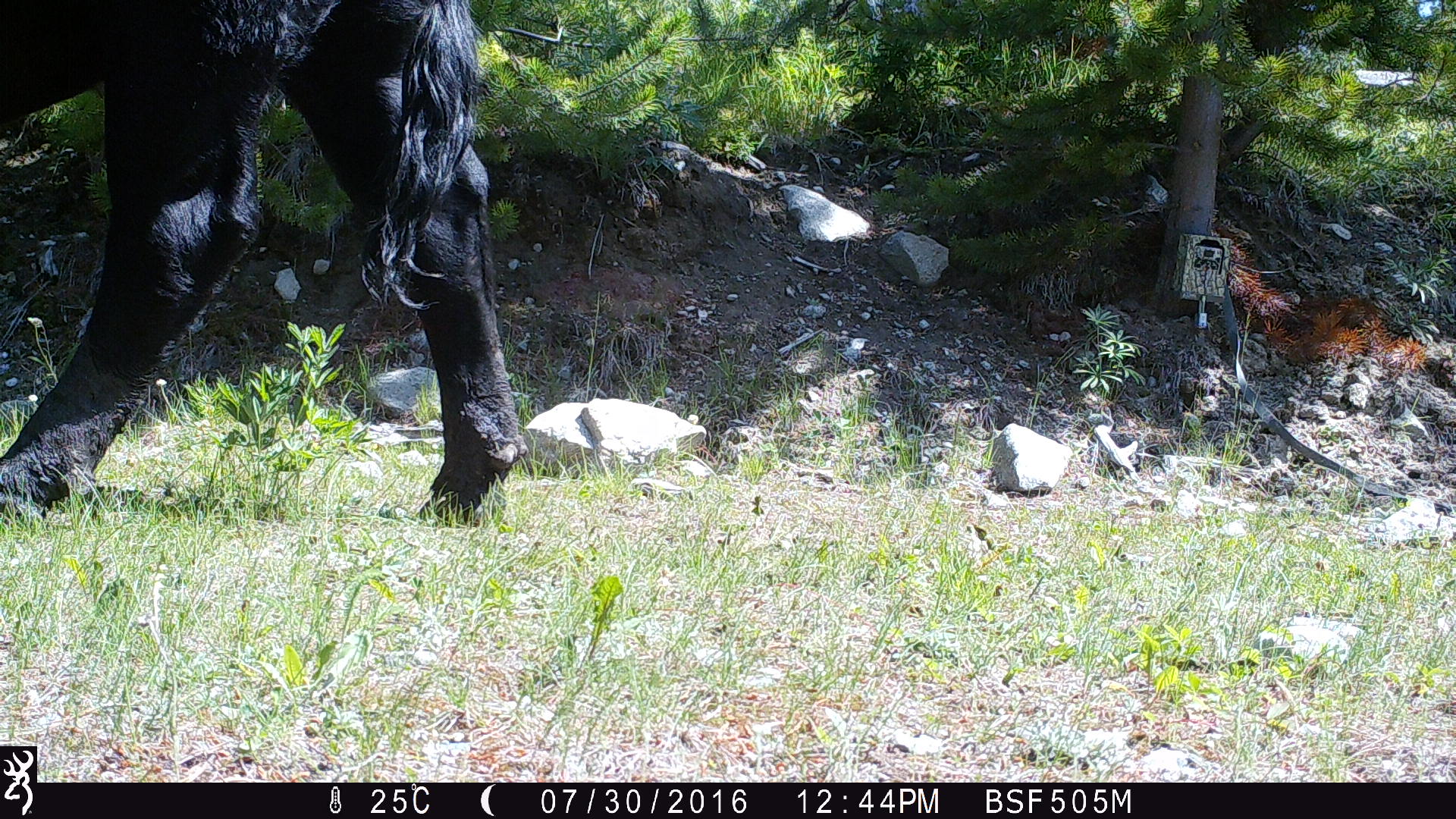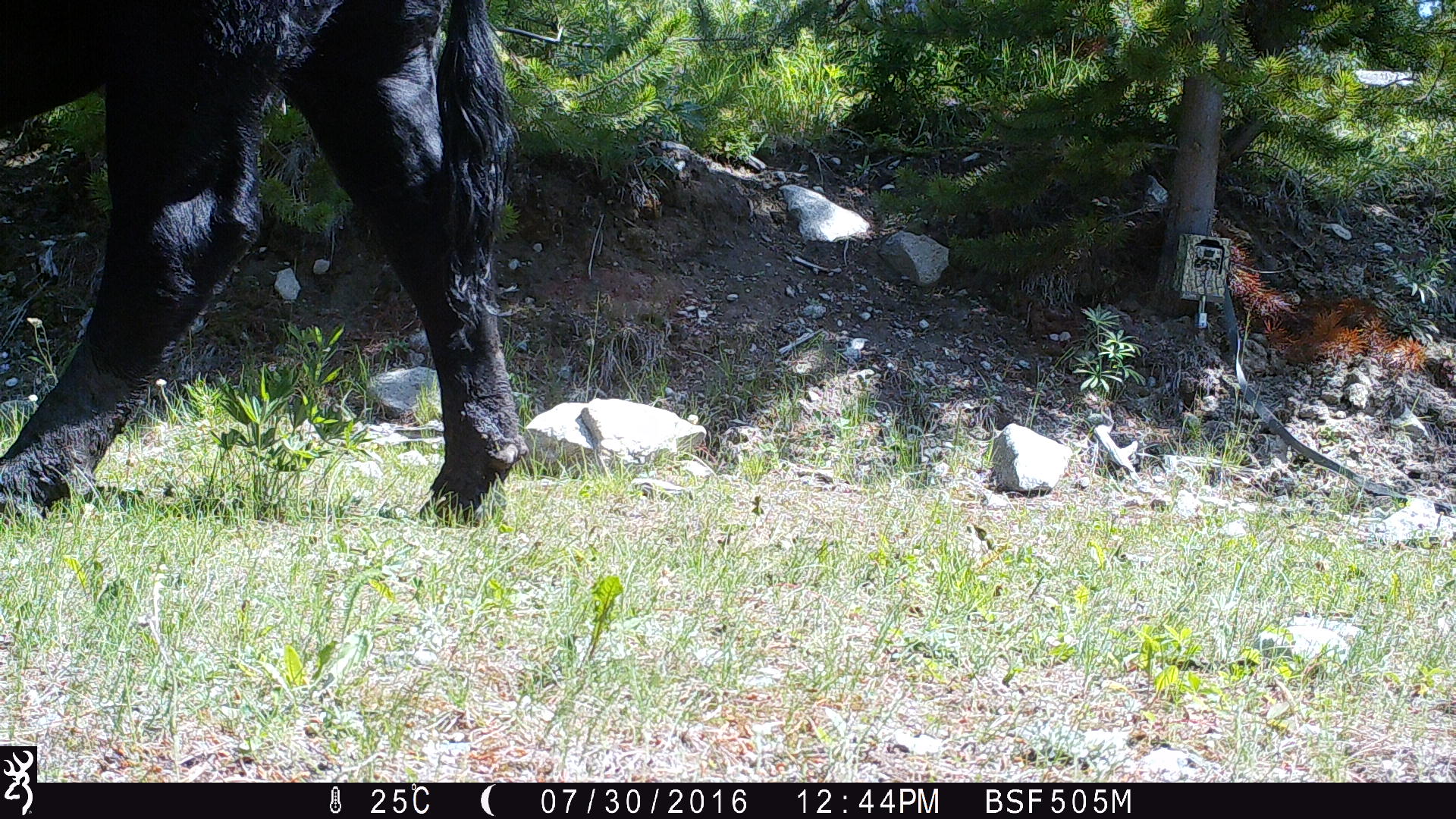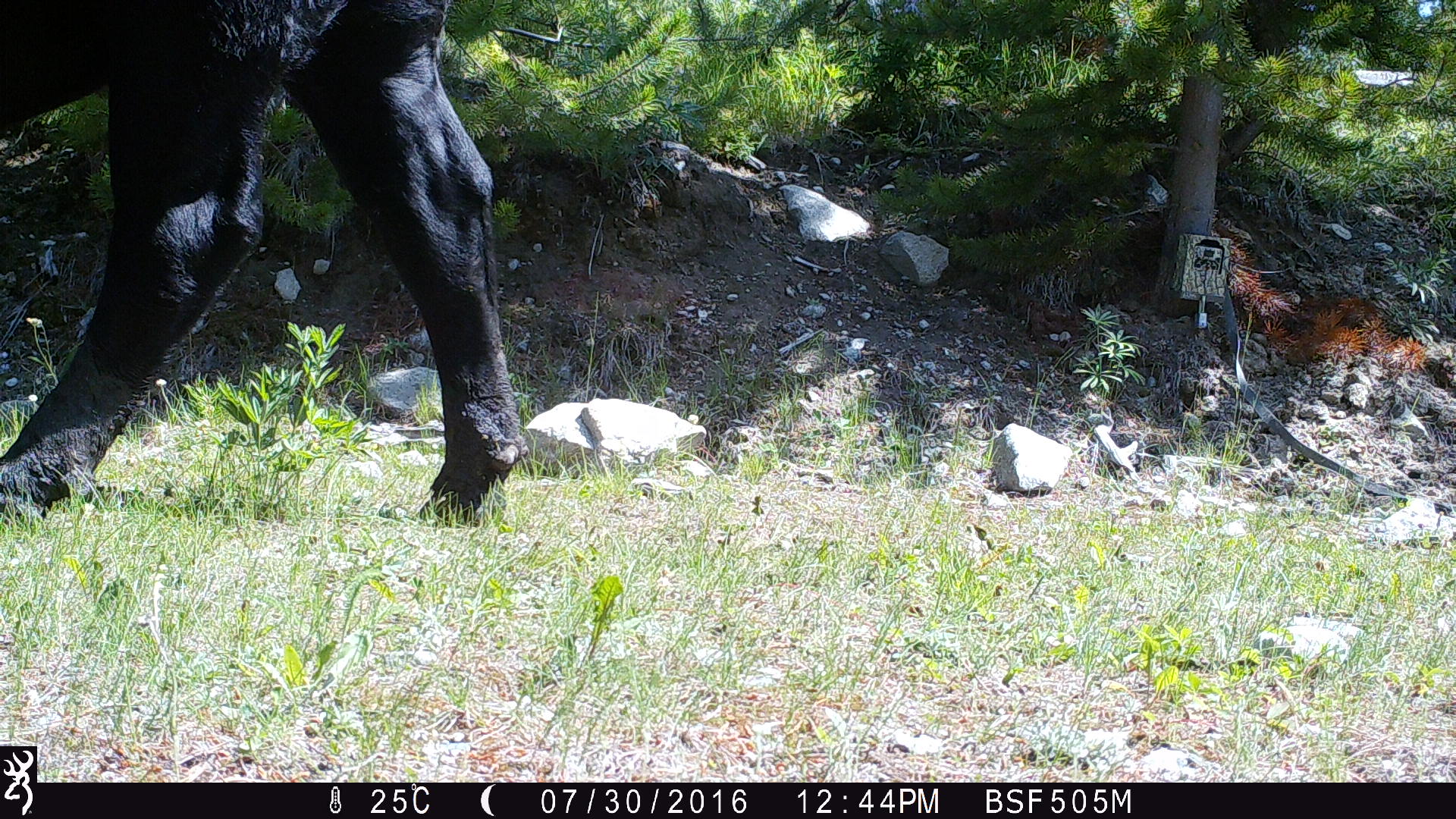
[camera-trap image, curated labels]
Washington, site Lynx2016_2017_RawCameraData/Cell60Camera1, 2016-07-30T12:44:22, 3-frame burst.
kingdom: Animalia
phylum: Chordata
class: Mammalia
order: Artiodactyla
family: Bovidae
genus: Bos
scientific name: Bos taurus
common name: domestic cattle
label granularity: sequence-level